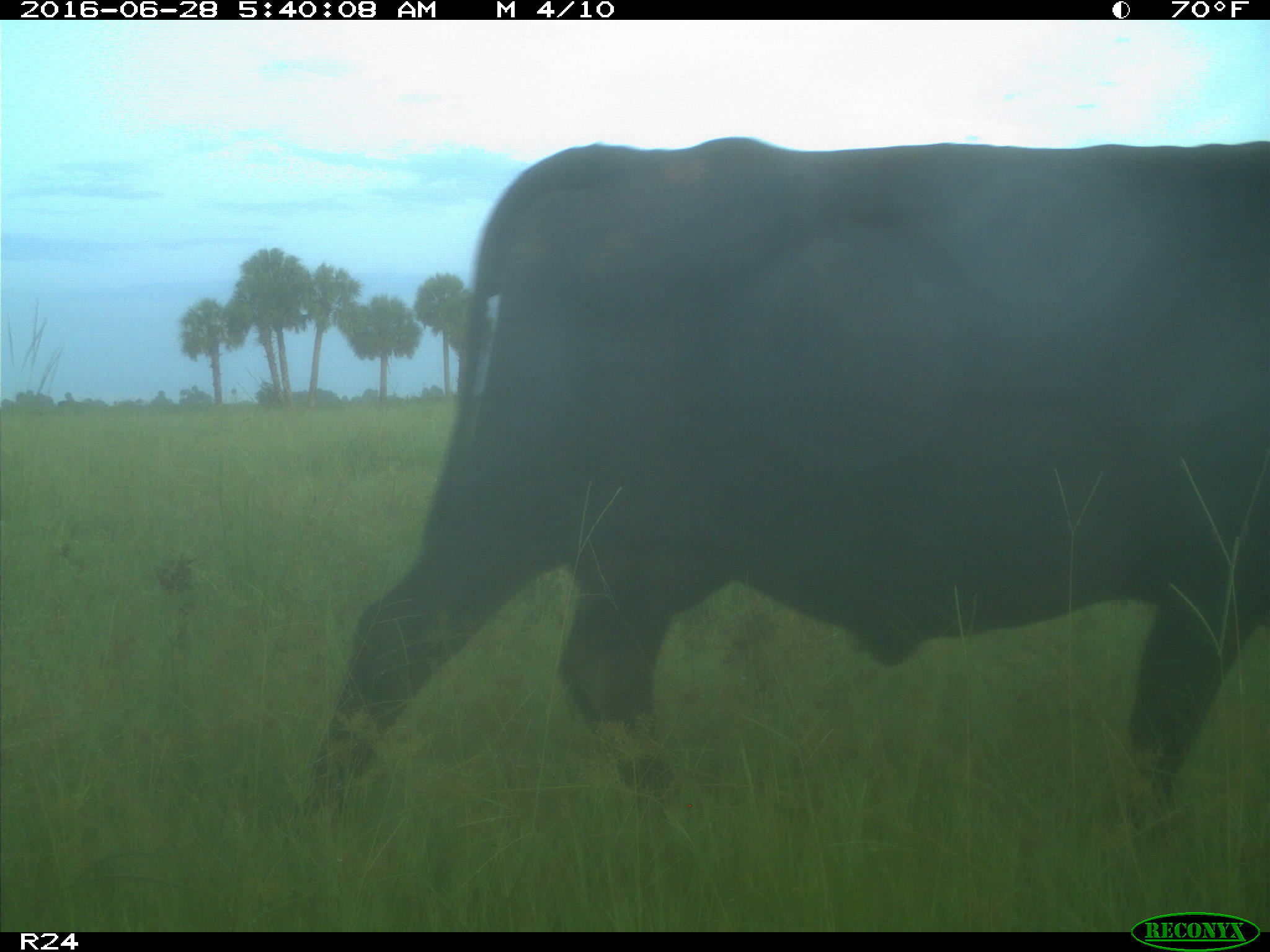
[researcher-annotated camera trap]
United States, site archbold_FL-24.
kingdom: Animalia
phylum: Chordata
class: Mammalia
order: Artiodactyla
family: Bovidae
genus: Bos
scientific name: Bos taurus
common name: domestic cow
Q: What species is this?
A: Bos taurus (domestic cow).